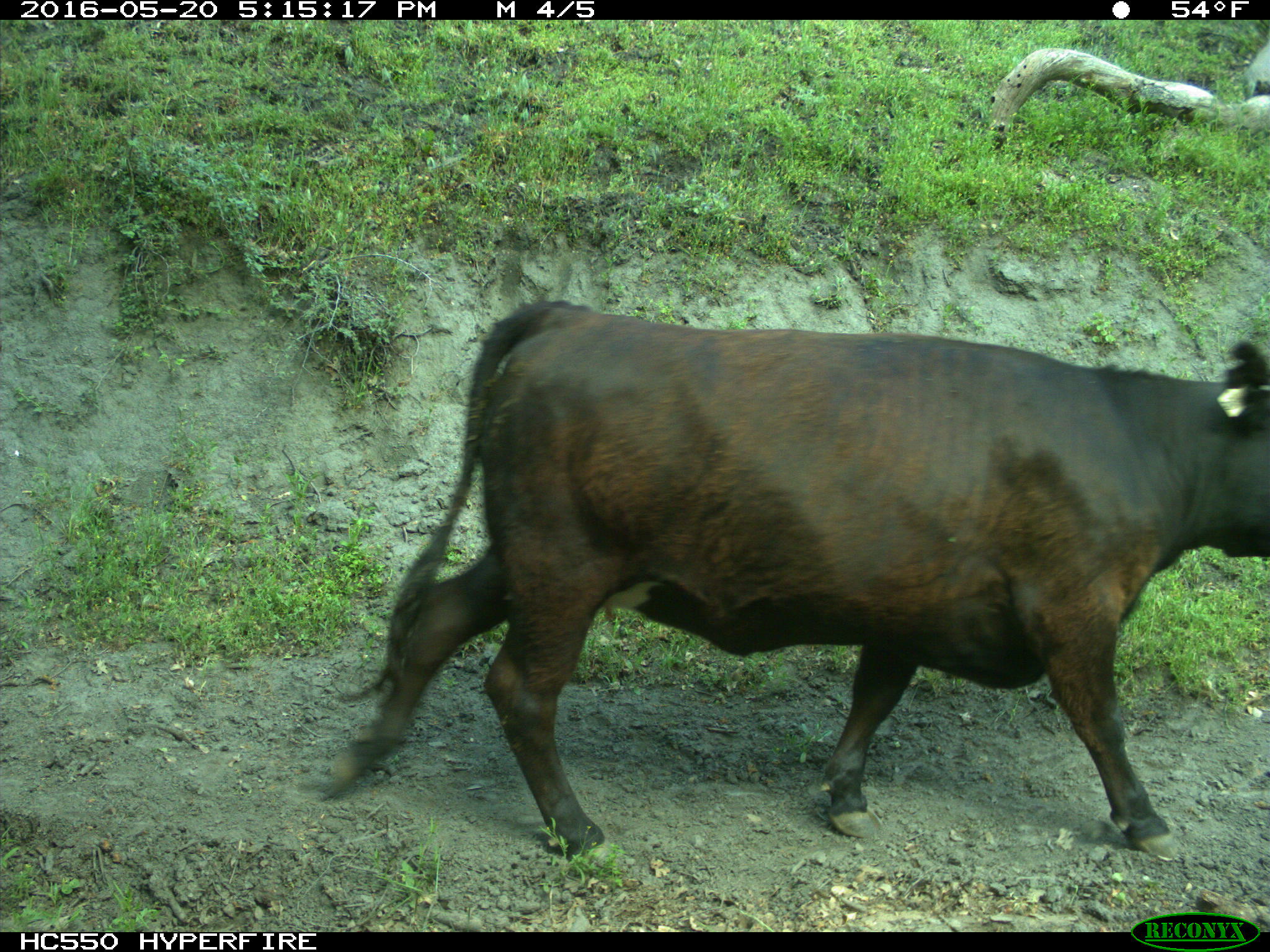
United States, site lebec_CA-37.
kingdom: Animalia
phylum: Chordata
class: Mammalia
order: Artiodactyla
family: Bovidae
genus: Bos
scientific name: Bos taurus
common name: domestic cow